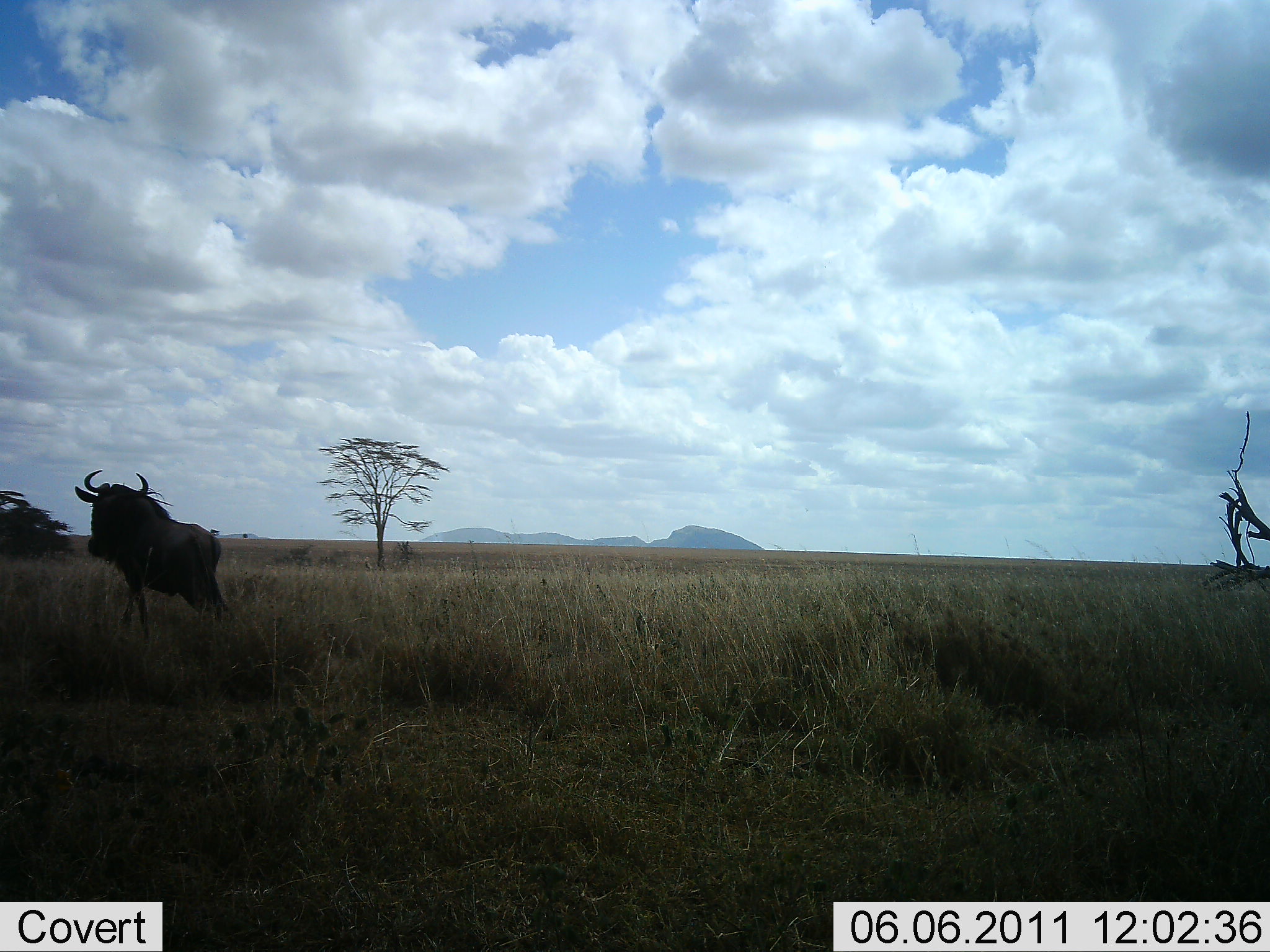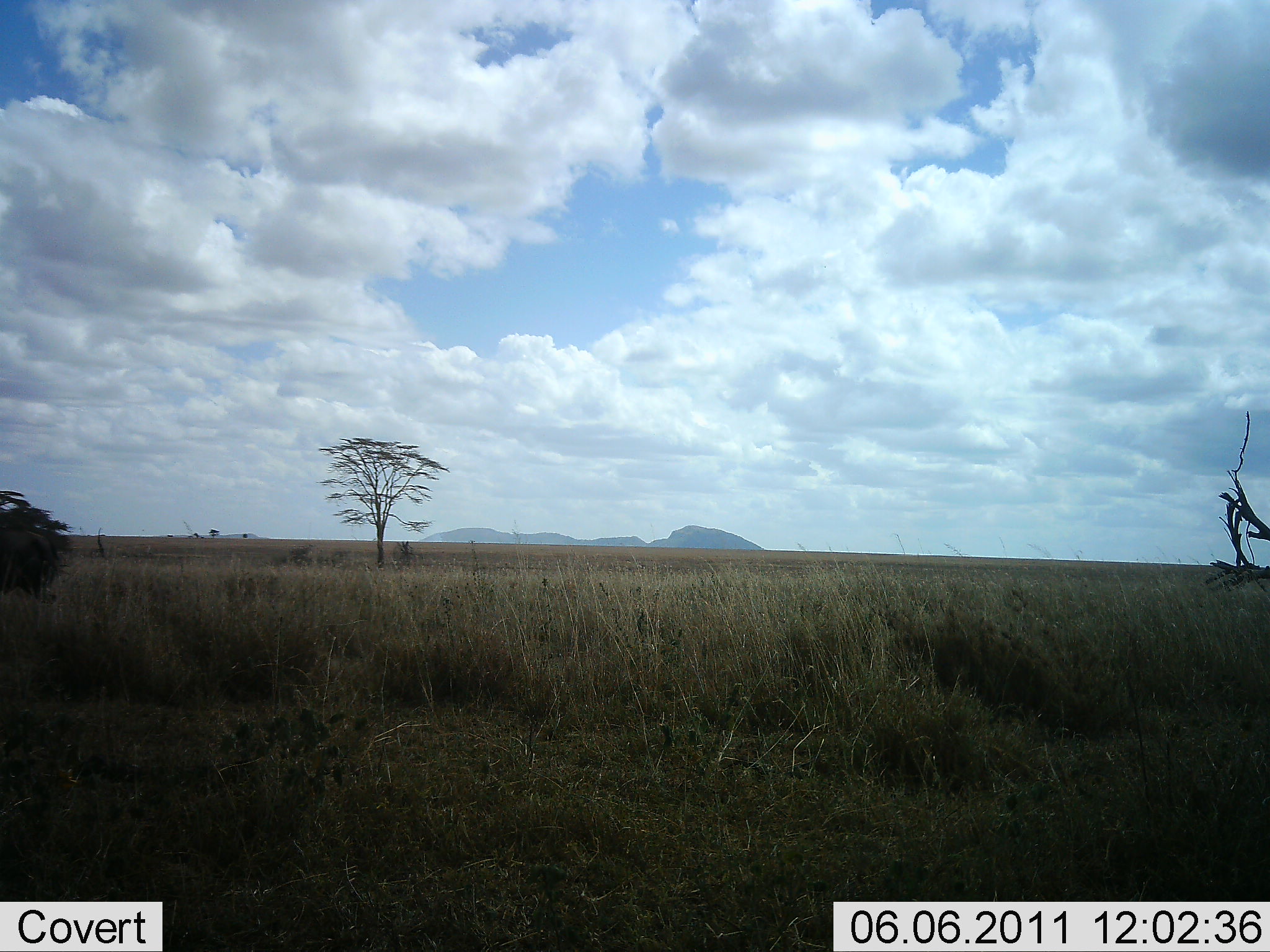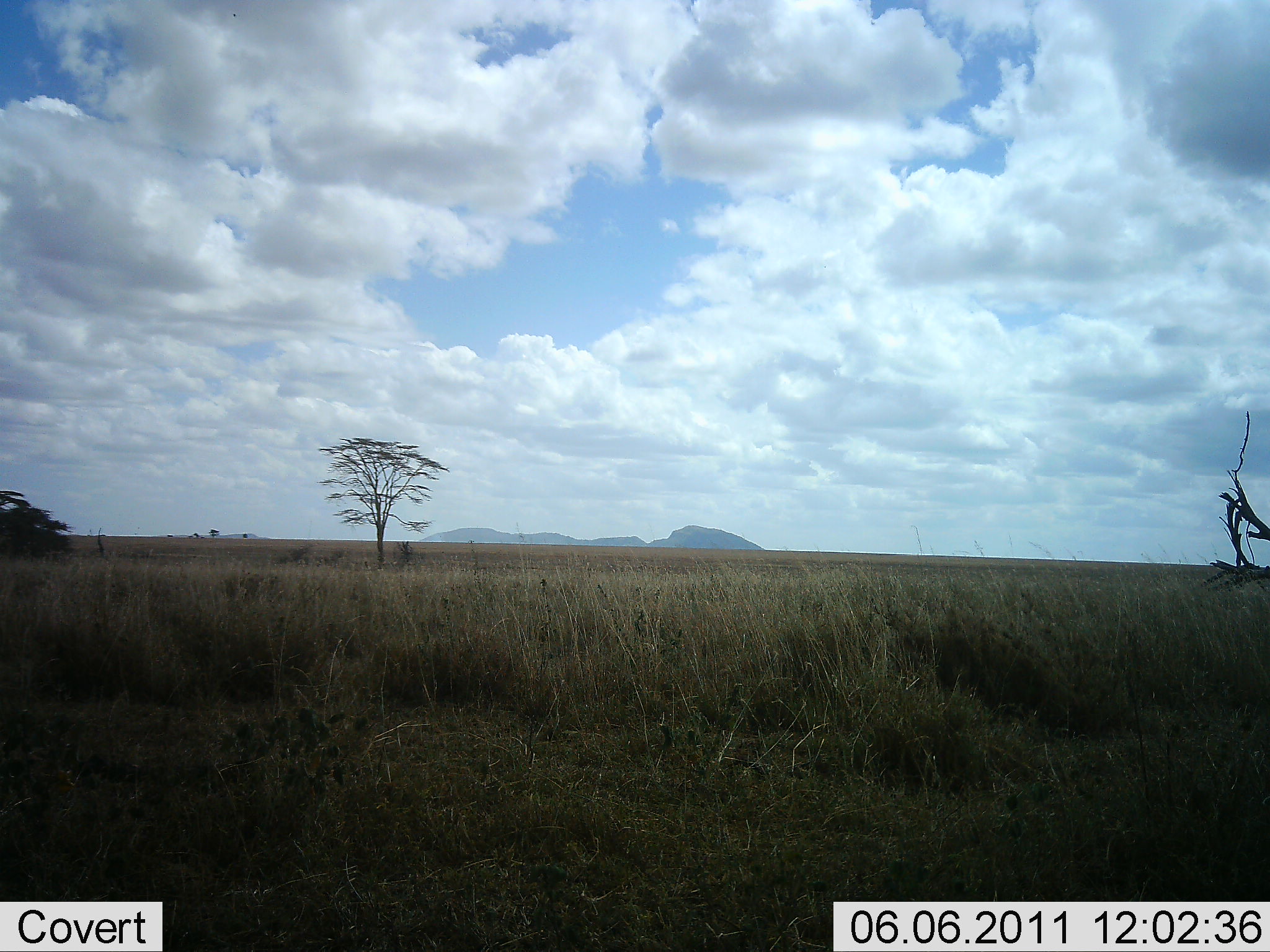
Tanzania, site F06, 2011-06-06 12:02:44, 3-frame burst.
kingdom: Animalia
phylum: Chordata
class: Mammalia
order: Artiodactyla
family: Bovidae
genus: Connochaetes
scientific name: Connochaetes taurinus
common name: blue wildebeest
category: wildebeest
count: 1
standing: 0%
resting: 0%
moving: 100%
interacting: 0%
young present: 0%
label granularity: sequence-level